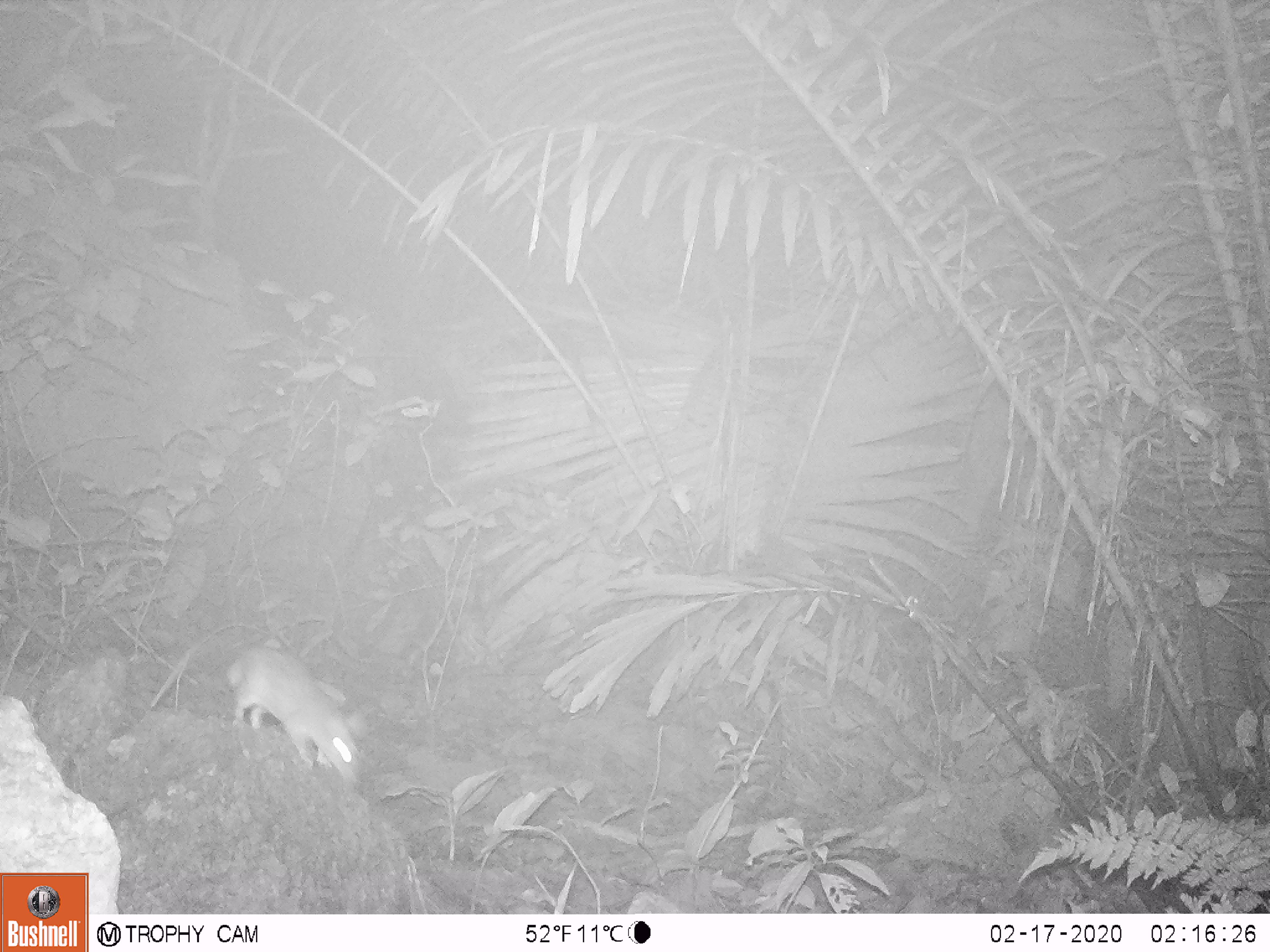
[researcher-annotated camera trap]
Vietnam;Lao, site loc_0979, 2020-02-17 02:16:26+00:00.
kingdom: Animalia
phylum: Chordata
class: Mammalia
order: Rodentia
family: Muridae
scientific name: Muridae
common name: old-world mice and rats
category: unidentified murid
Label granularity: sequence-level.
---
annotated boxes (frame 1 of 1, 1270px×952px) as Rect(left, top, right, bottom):
unidentified murid: Rect(223, 645, 365, 784)